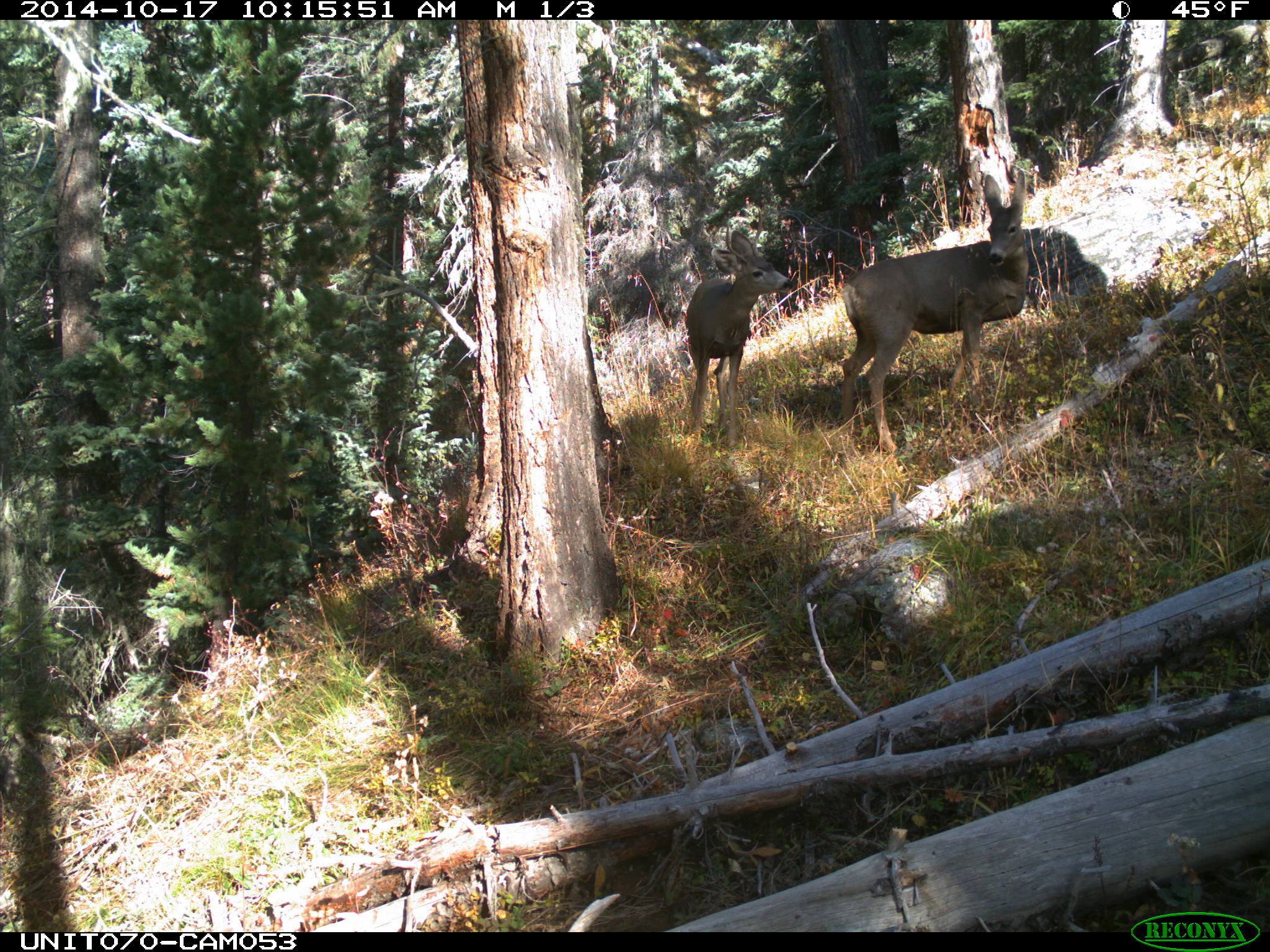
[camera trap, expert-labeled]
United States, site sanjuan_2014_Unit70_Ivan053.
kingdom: Animalia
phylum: Chordata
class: Mammalia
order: Artiodactyla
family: Cervidae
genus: Odocoileus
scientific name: Odocoileus hemionus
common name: mule deer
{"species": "Odocoileus hemionus (mule deer)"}